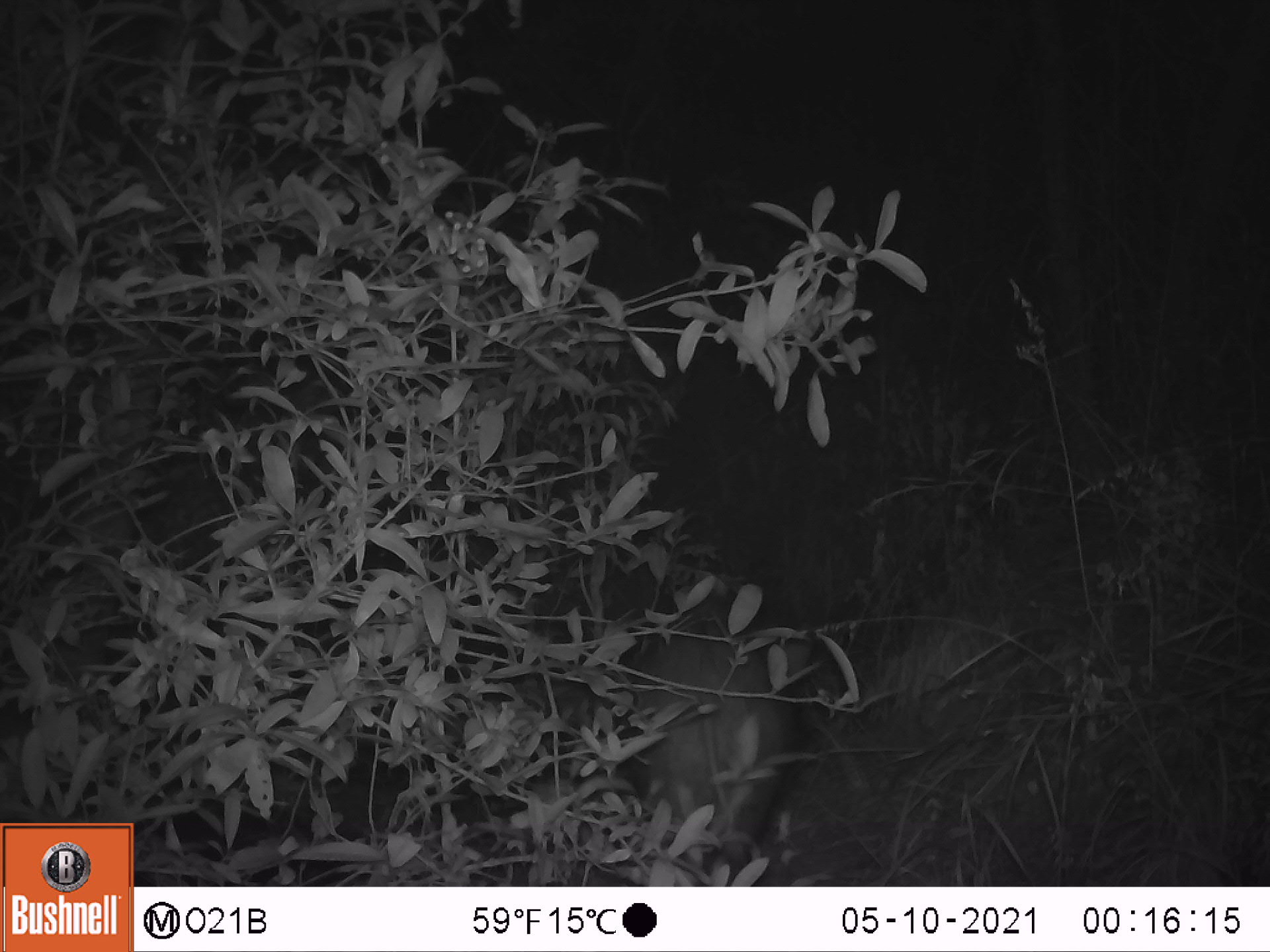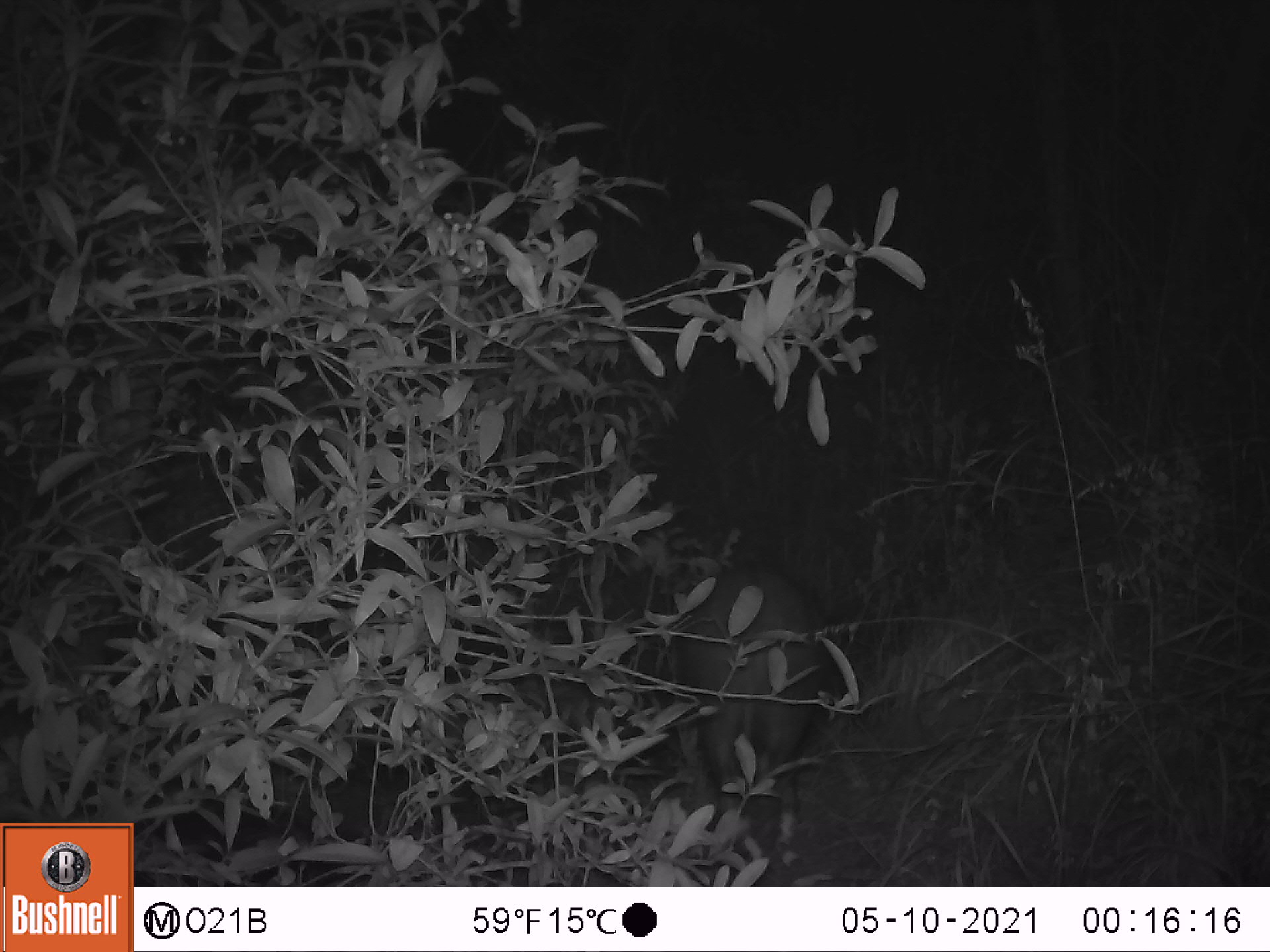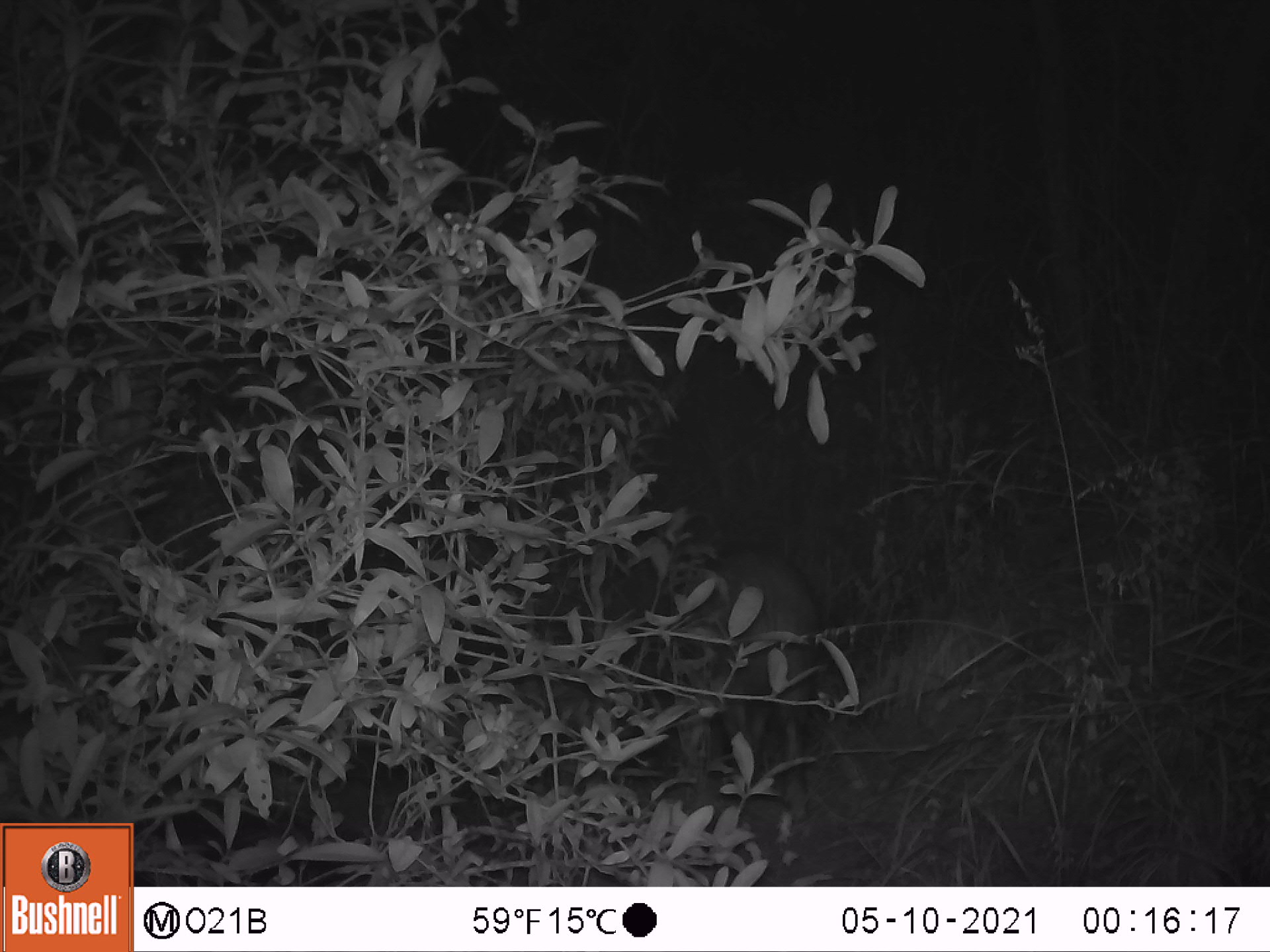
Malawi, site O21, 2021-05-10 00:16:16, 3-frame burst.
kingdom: Animalia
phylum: Chordata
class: Mammalia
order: Artiodactyla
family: Suidae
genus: Potamochoerus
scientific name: Potamochoerus larvatus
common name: bushpig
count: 1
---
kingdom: Animalia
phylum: Chordata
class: Mammalia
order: Artiodactyla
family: Bovidae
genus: Tragelaphus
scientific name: Tragelaphus sylvaticus sylvaticus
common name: cape bushbuck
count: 1